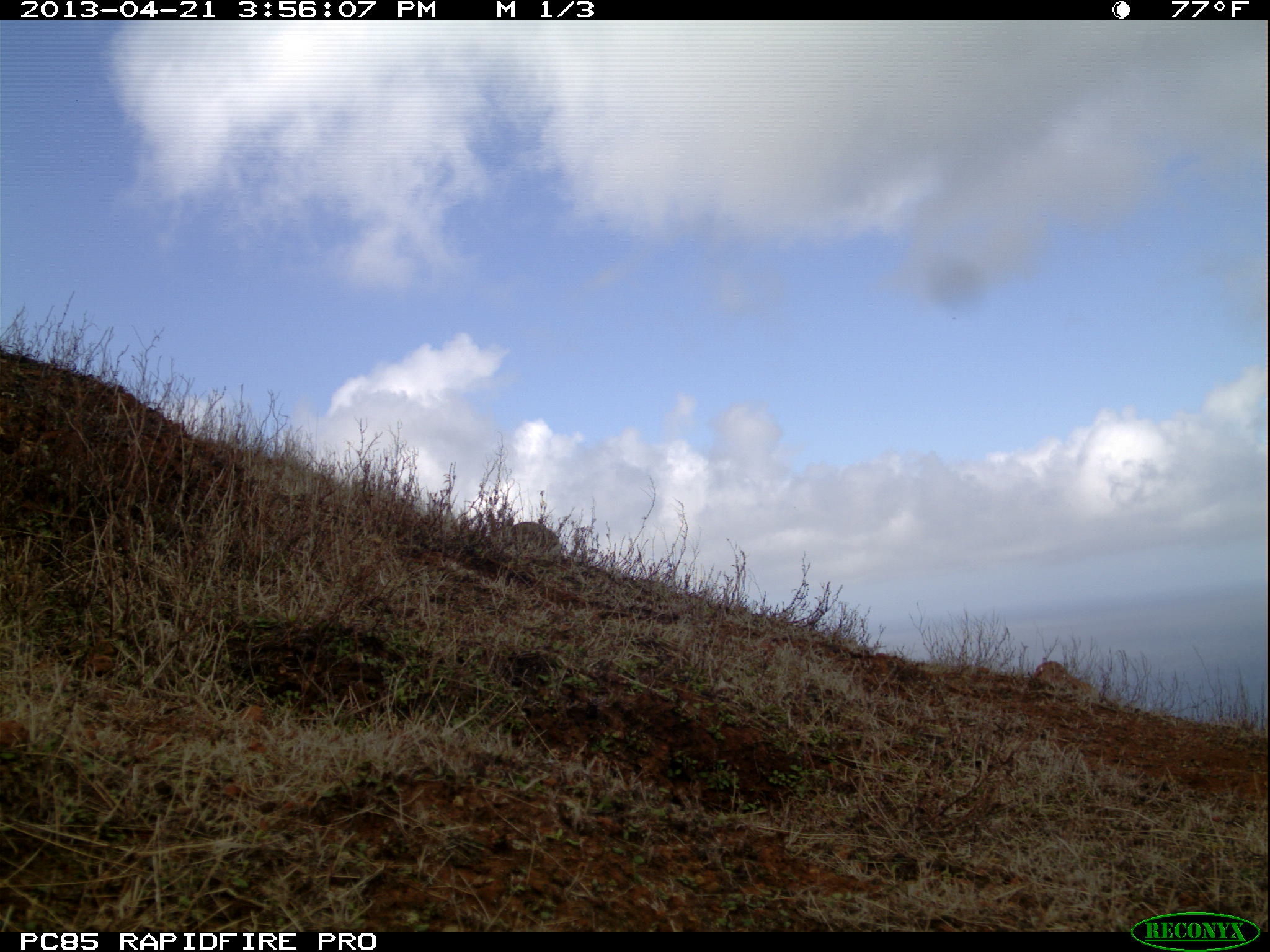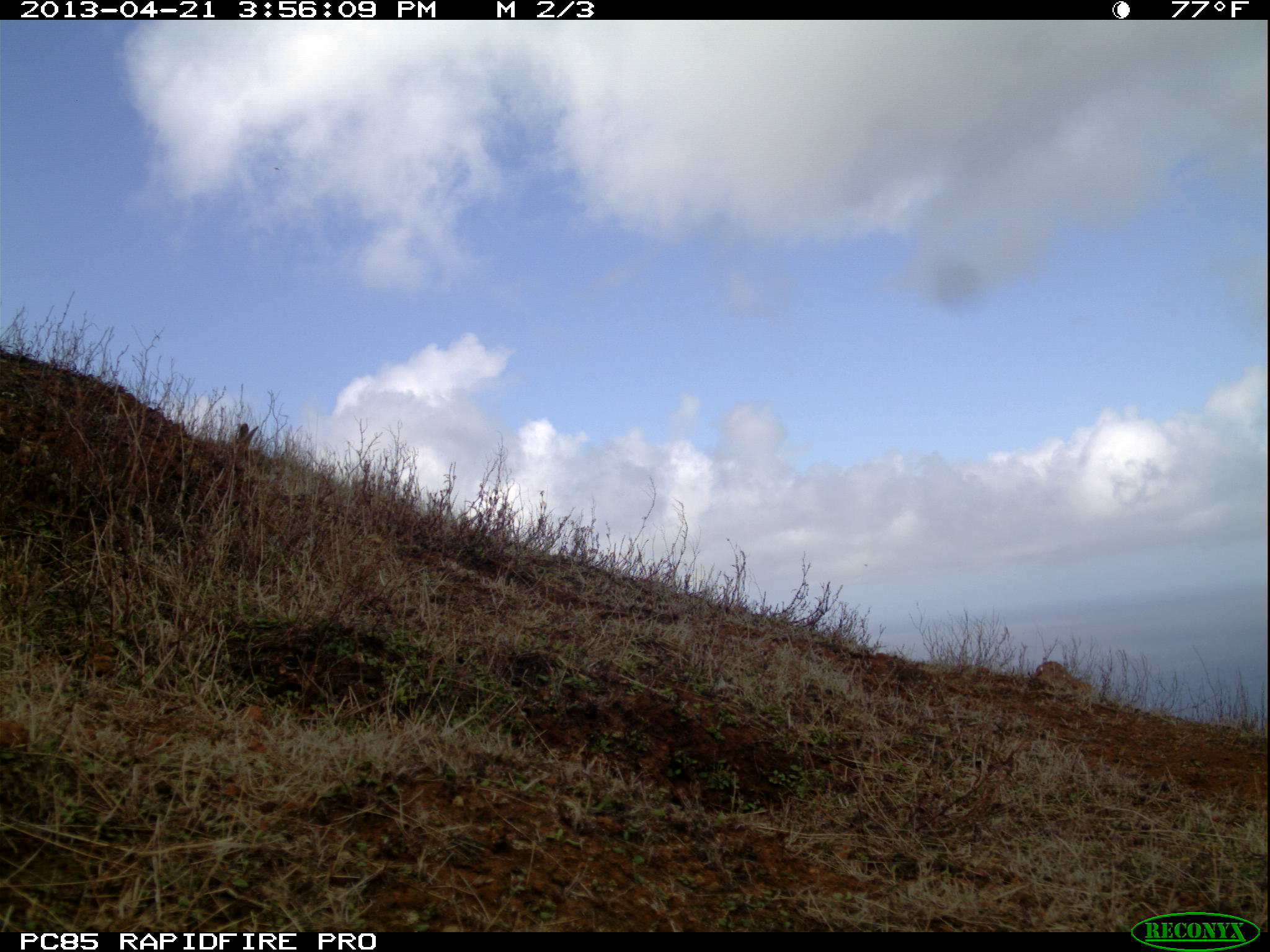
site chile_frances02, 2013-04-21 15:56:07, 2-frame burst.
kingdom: Animalia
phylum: Chordata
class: Mammalia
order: Lagomorpha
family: Leporidae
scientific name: Leporidae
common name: rabbits and hares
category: rabbit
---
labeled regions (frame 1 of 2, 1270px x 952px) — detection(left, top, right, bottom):
rabbit: detection(489, 519, 566, 555)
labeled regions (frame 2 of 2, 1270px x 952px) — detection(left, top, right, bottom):
rabbit: detection(226, 409, 268, 470)